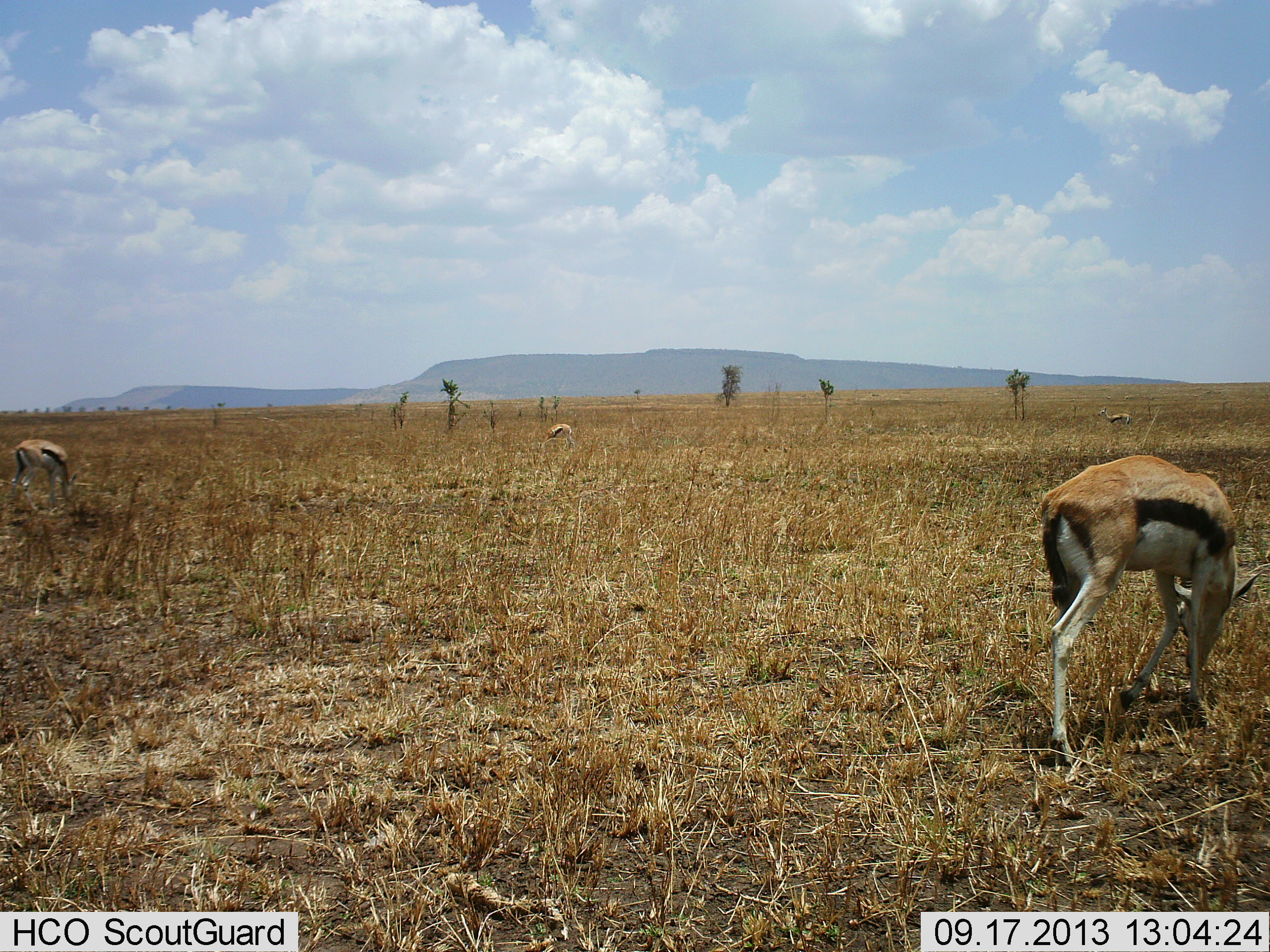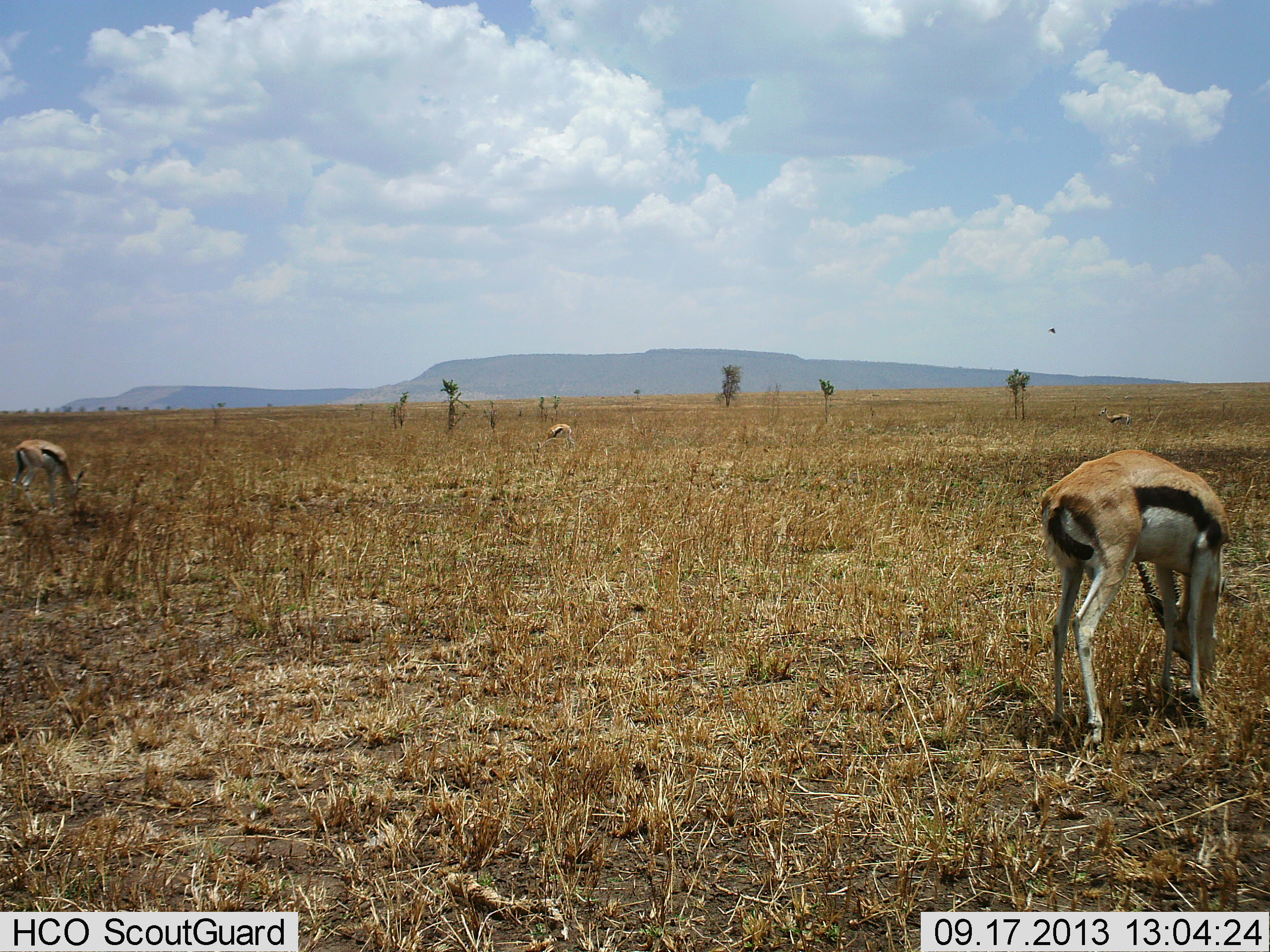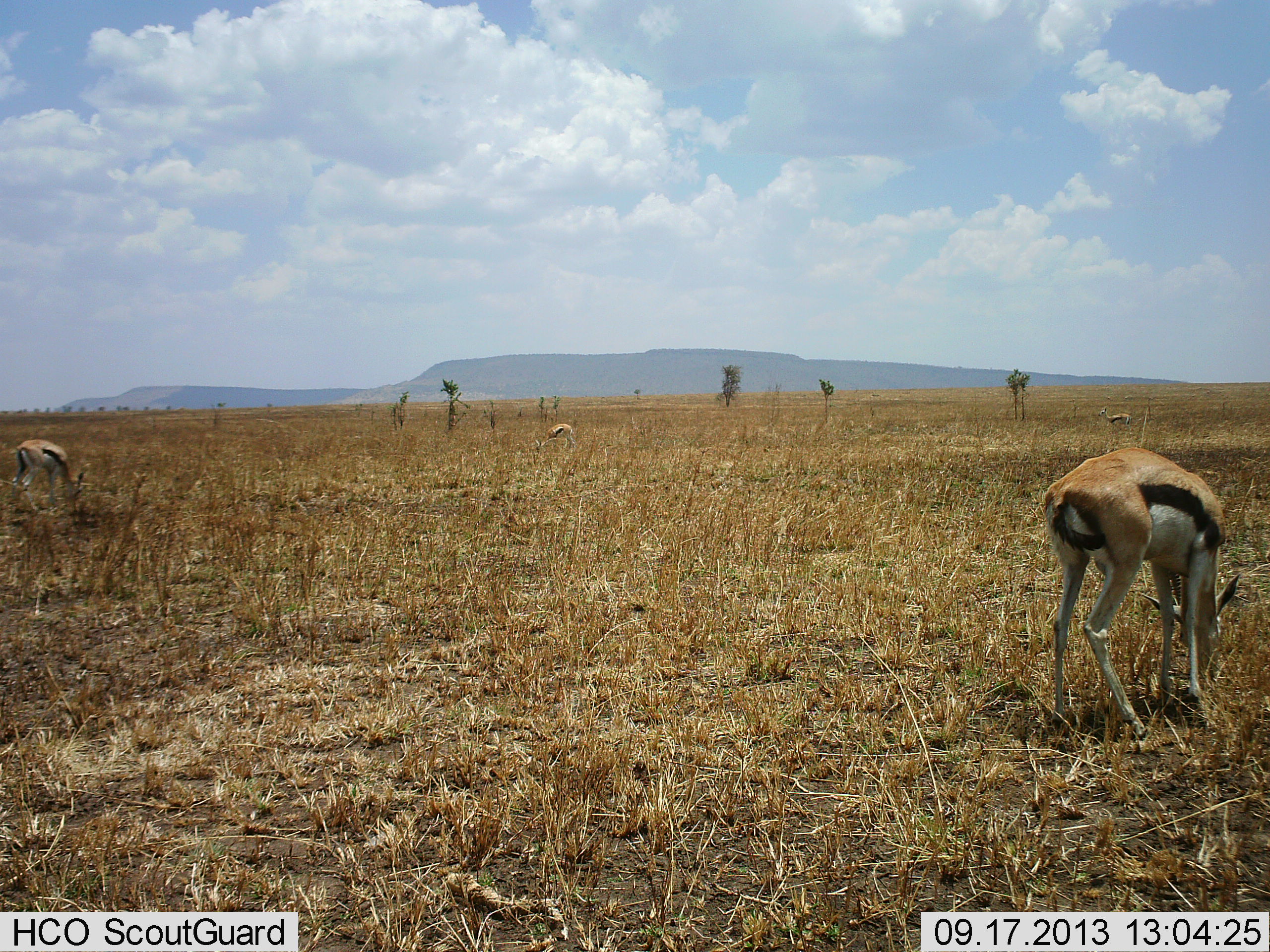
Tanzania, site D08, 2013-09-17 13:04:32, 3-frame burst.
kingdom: Animalia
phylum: Chordata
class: Mammalia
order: Artiodactyla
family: Bovidae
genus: Eudorcas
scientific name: Eudorcas thomsonii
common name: thomson's gazelle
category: gazellethomsons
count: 4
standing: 50%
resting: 4%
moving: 11%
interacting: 0%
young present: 0%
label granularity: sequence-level